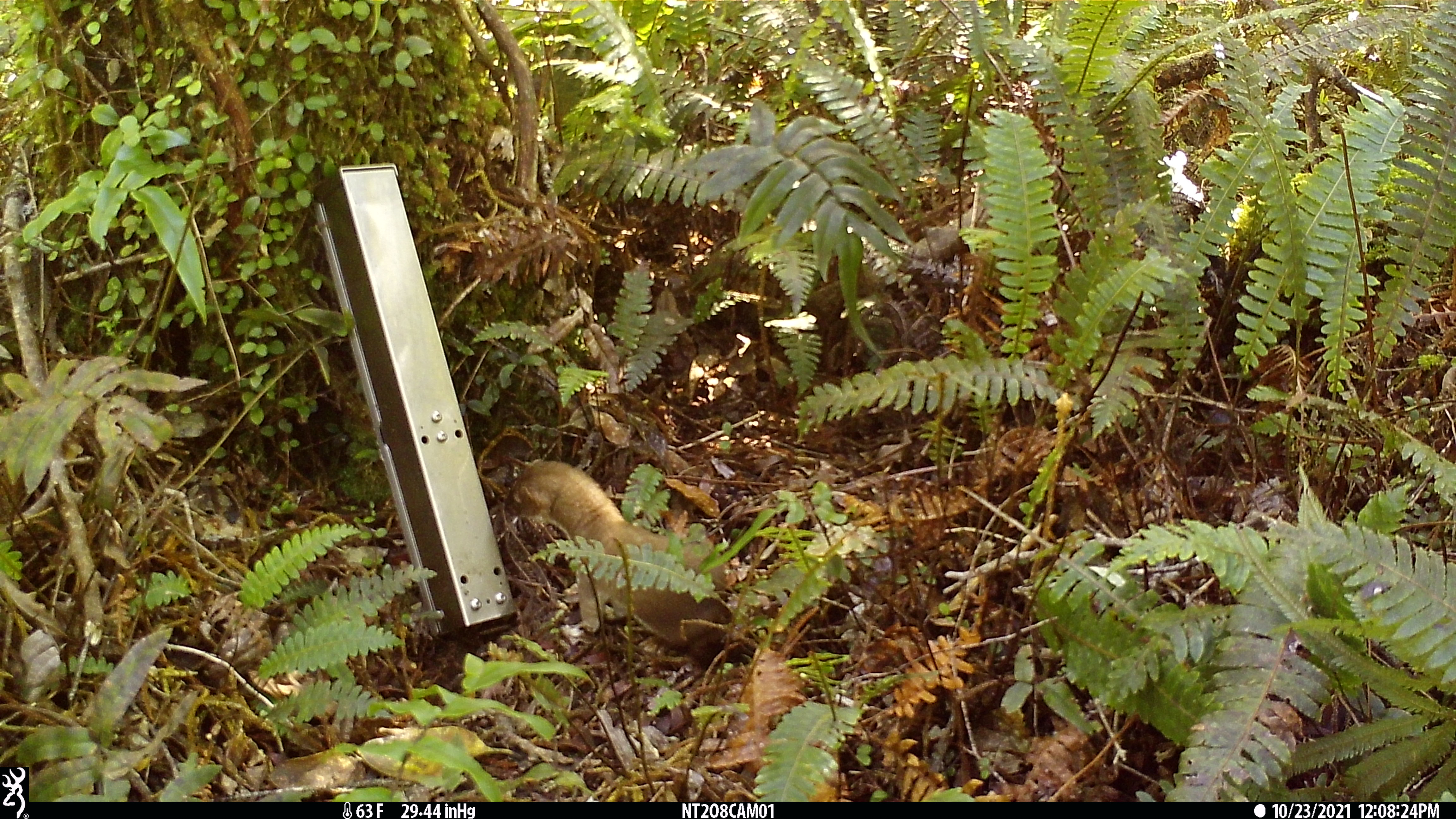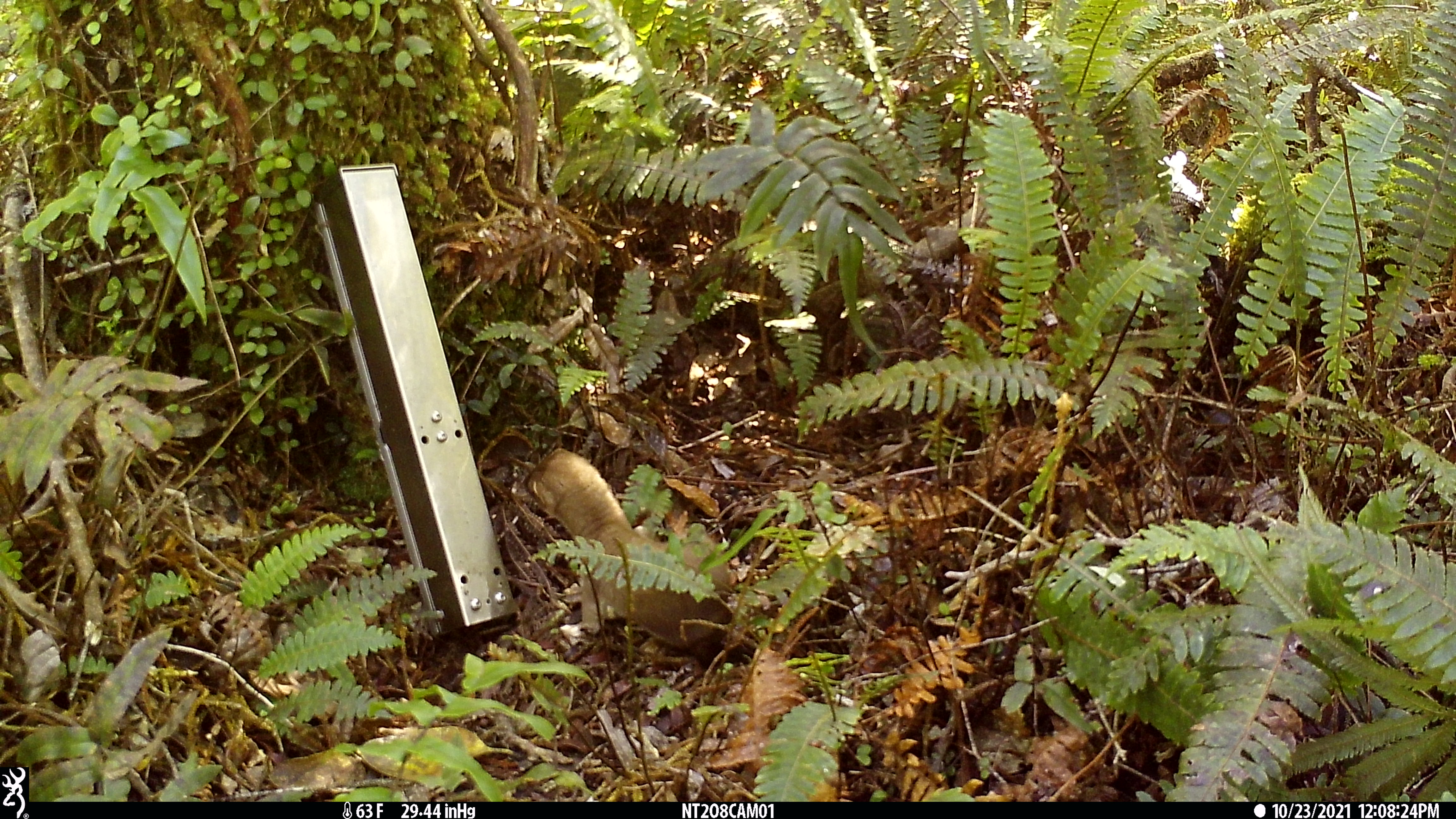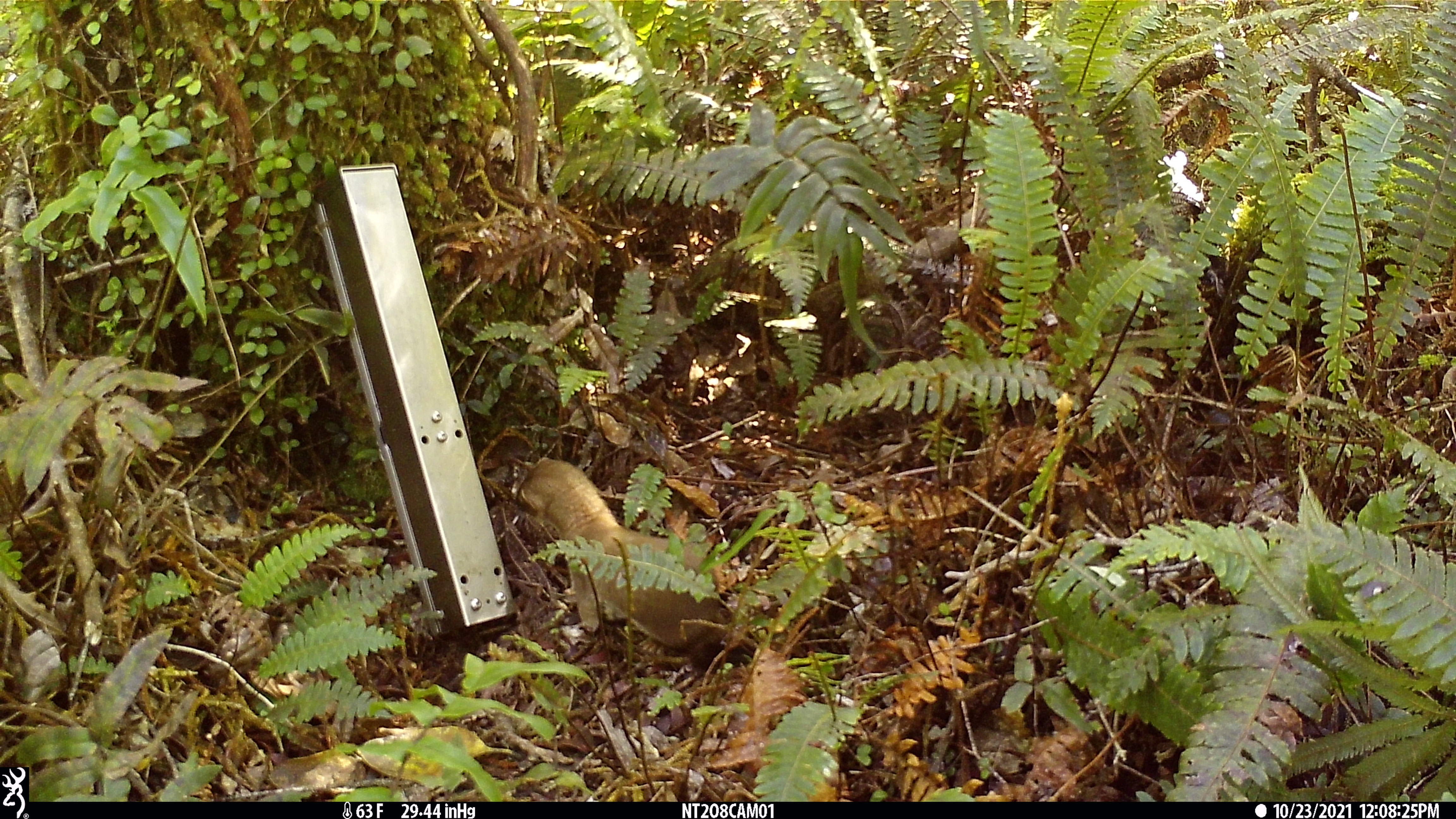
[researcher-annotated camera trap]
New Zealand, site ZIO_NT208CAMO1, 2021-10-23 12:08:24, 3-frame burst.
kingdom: Animalia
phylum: Chordata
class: Mammalia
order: Carnivora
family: Mustelidae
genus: Mustela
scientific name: Mustela erminea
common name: stoat